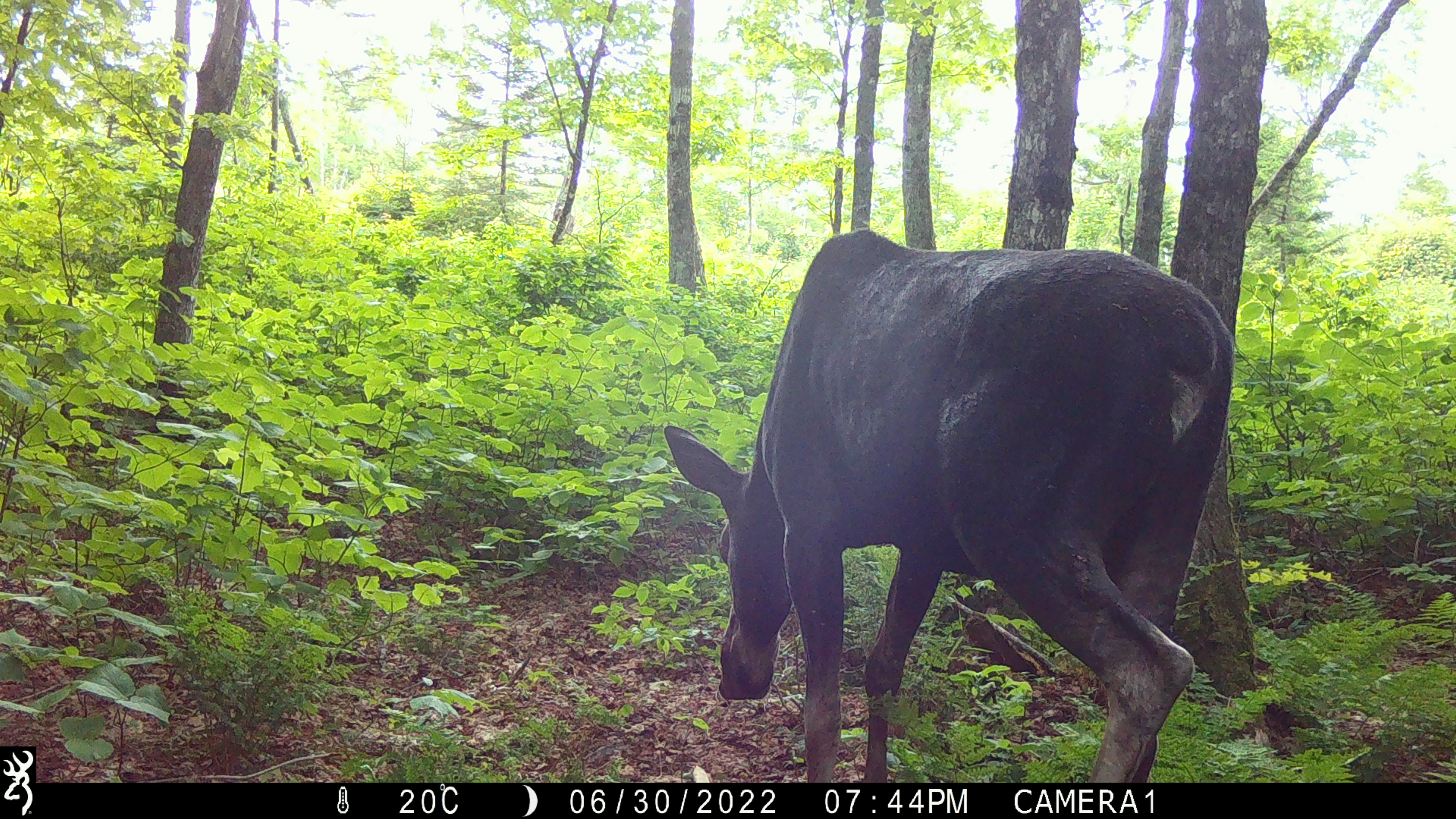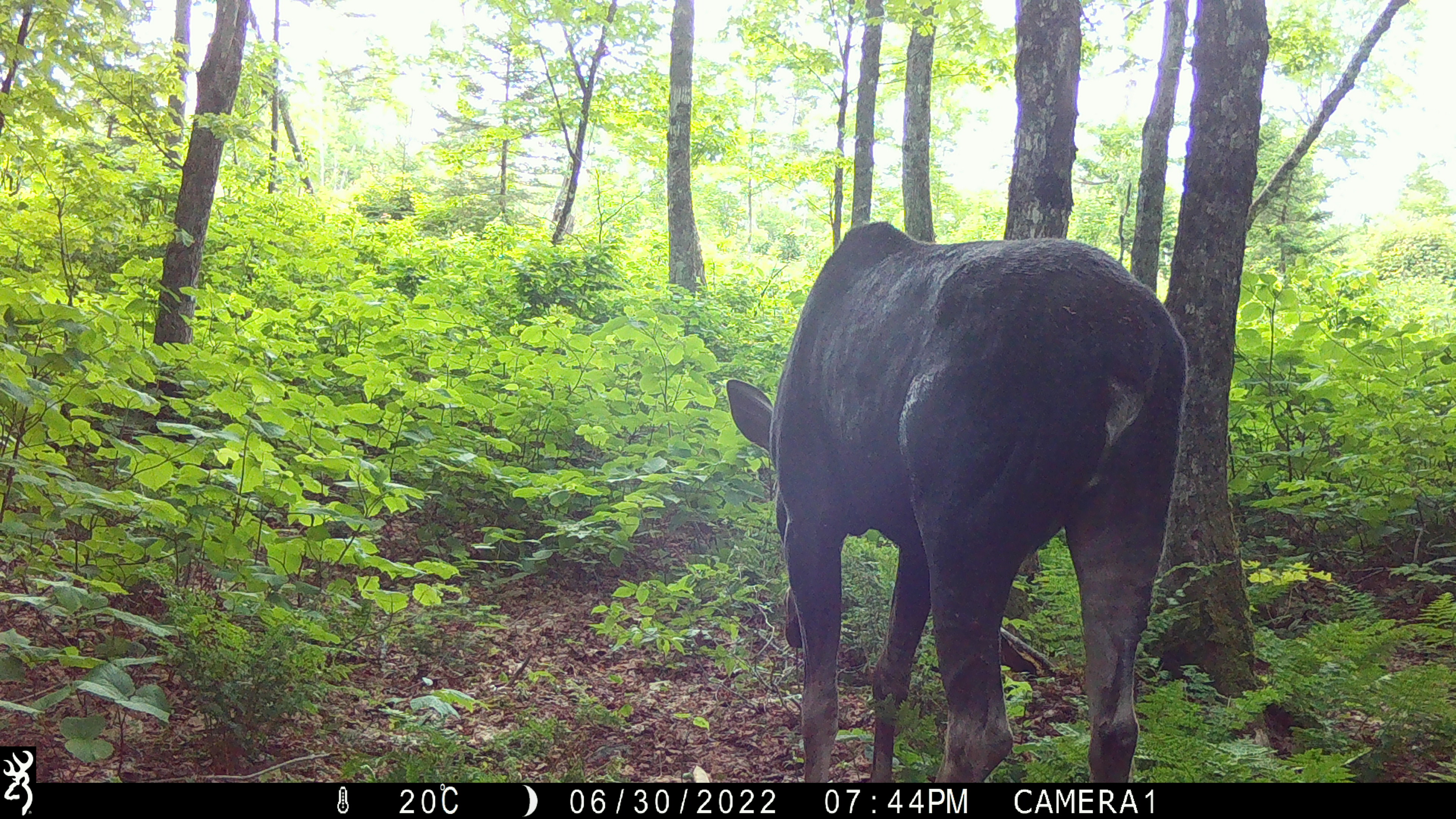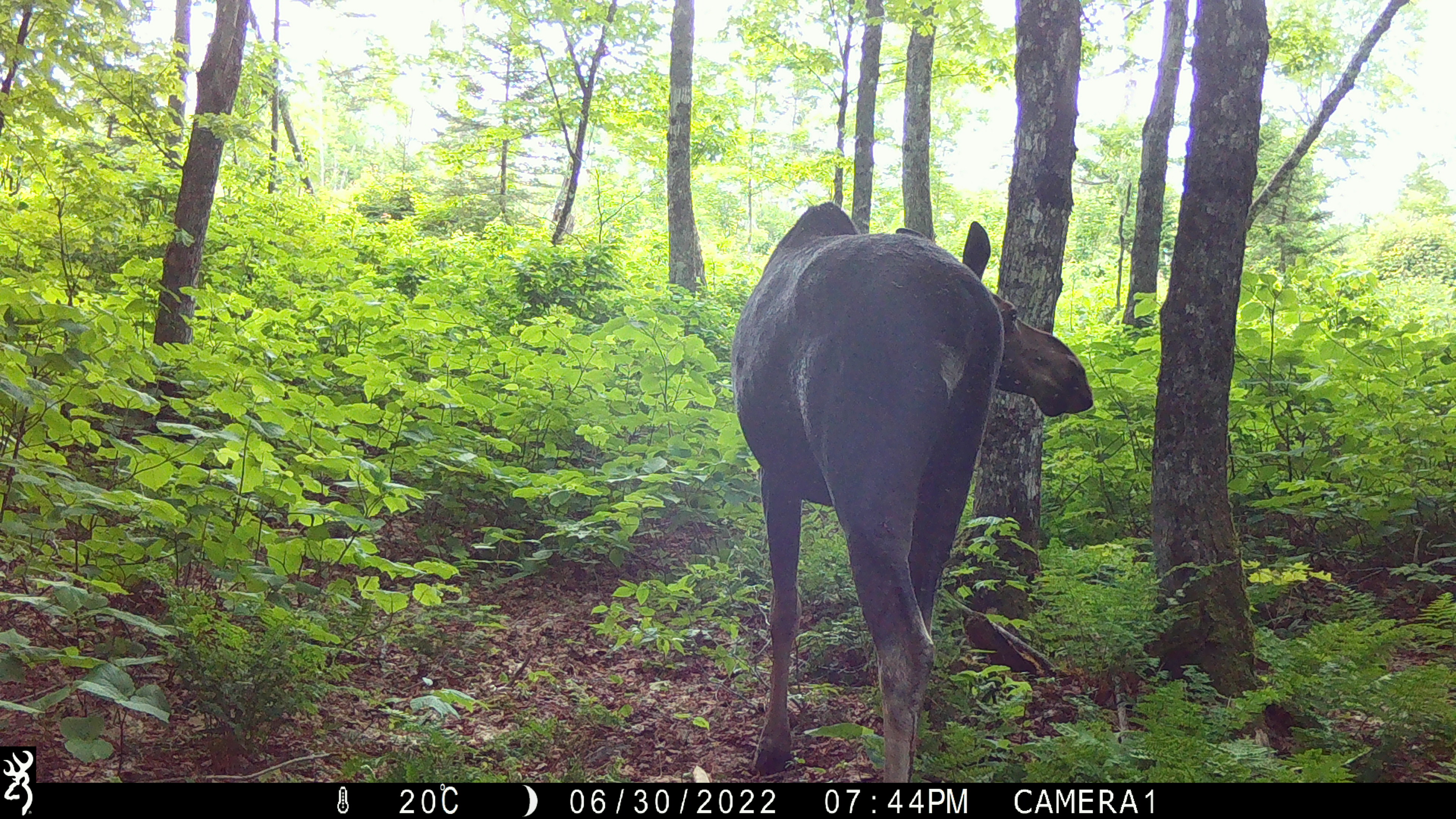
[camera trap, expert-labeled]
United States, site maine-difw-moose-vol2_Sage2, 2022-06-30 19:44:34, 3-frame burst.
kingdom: Animalia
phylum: Chordata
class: Mammalia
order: Artiodactyla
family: Cervidae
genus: Alces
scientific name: Alces alces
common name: moose